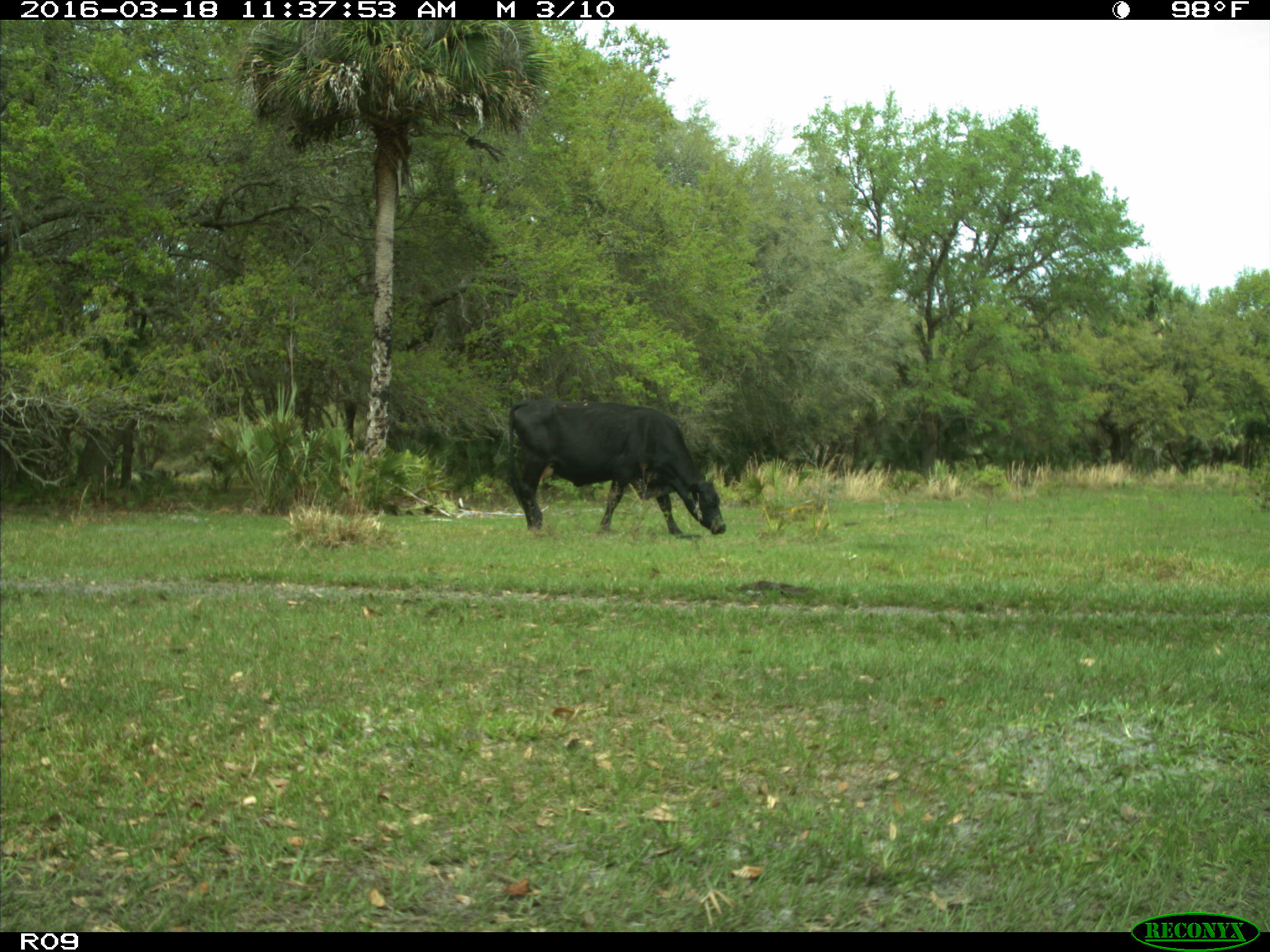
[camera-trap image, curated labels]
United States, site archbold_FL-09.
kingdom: Animalia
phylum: Chordata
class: Mammalia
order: Artiodactyla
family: Bovidae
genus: Bos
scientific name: Bos taurus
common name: domestic cow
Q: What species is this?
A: Bos taurus (domestic cow).